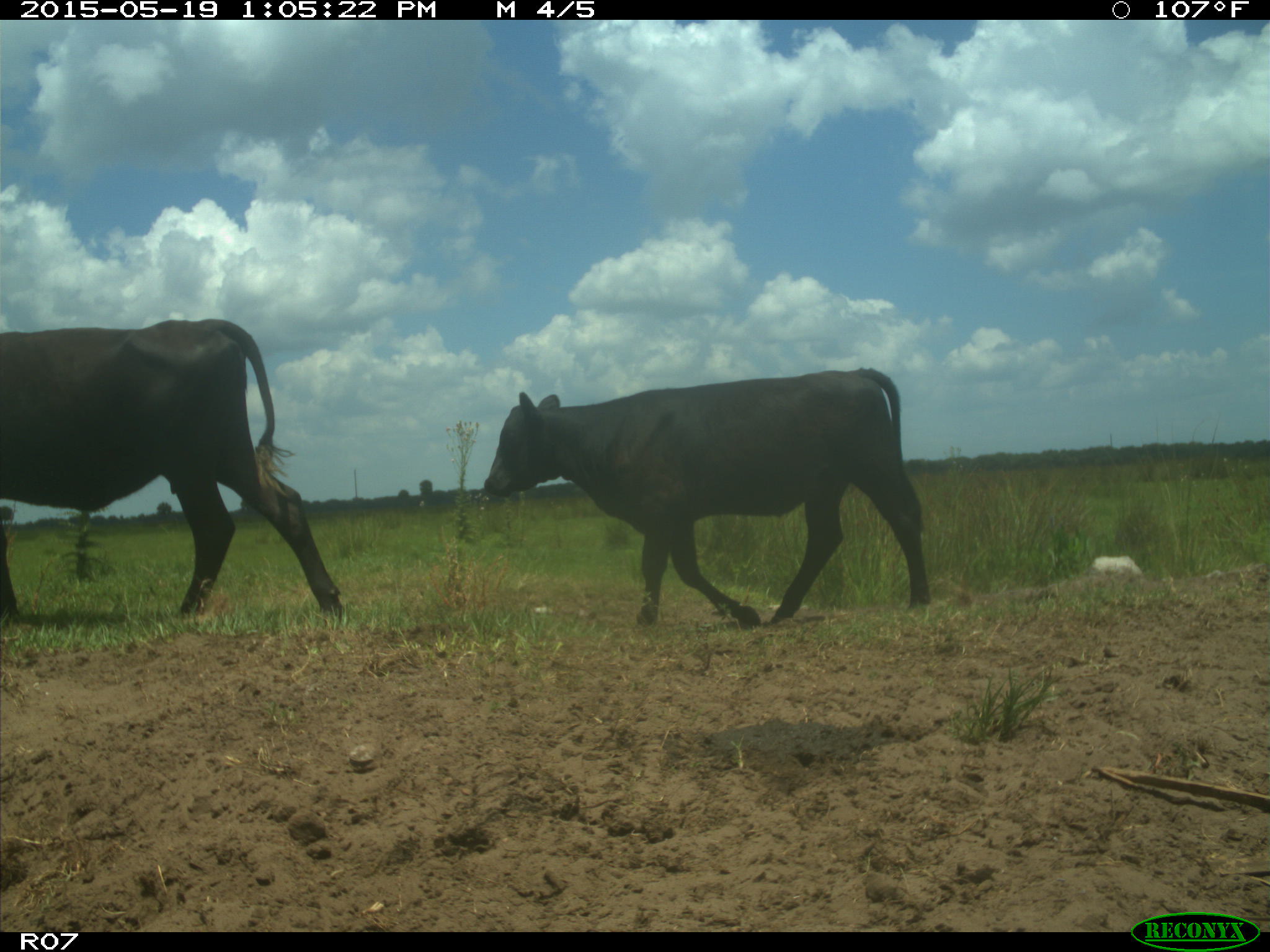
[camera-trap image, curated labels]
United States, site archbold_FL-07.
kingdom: Animalia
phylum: Chordata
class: Mammalia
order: Artiodactyla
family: Bovidae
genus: Bos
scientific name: Bos taurus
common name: domestic cow